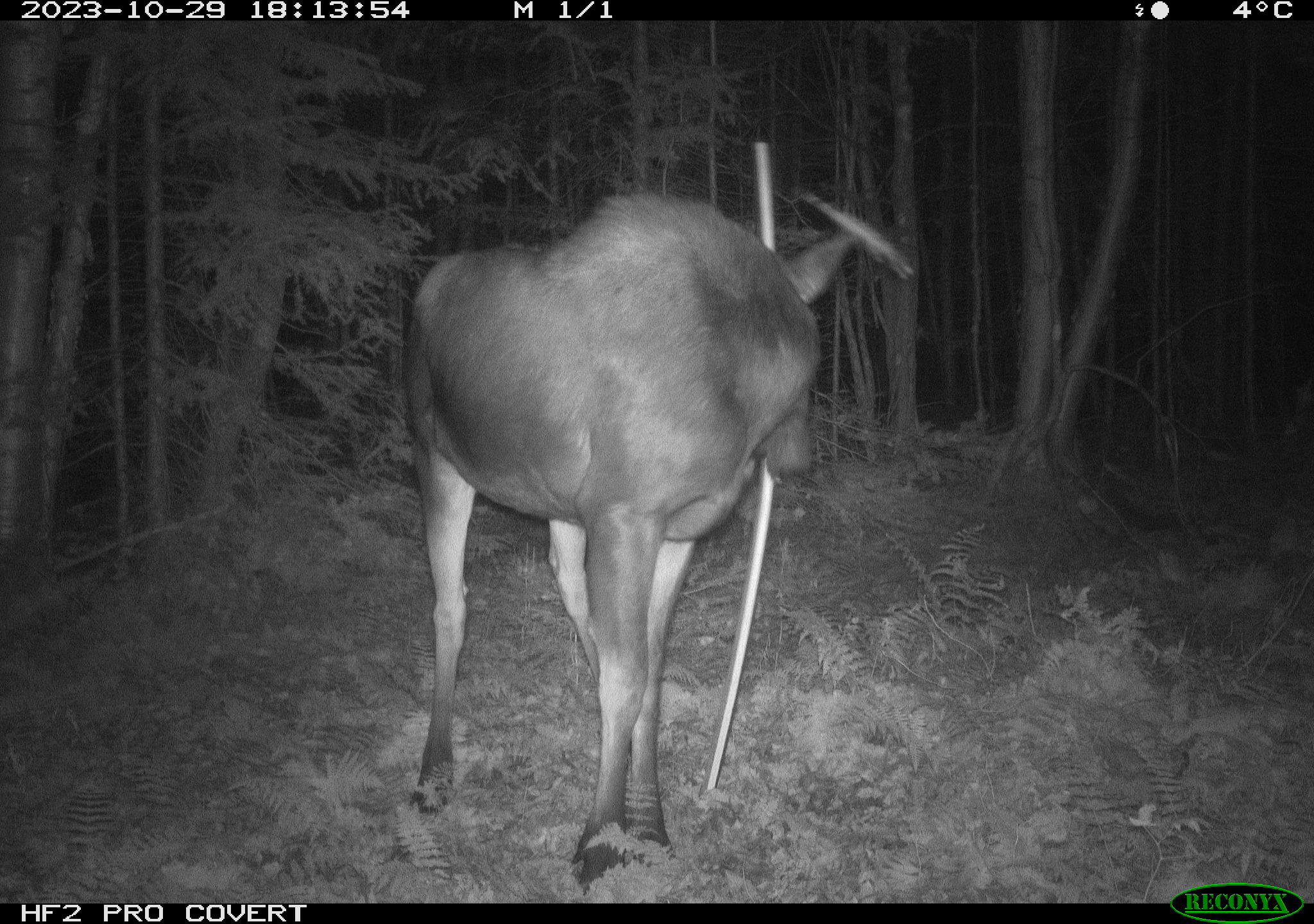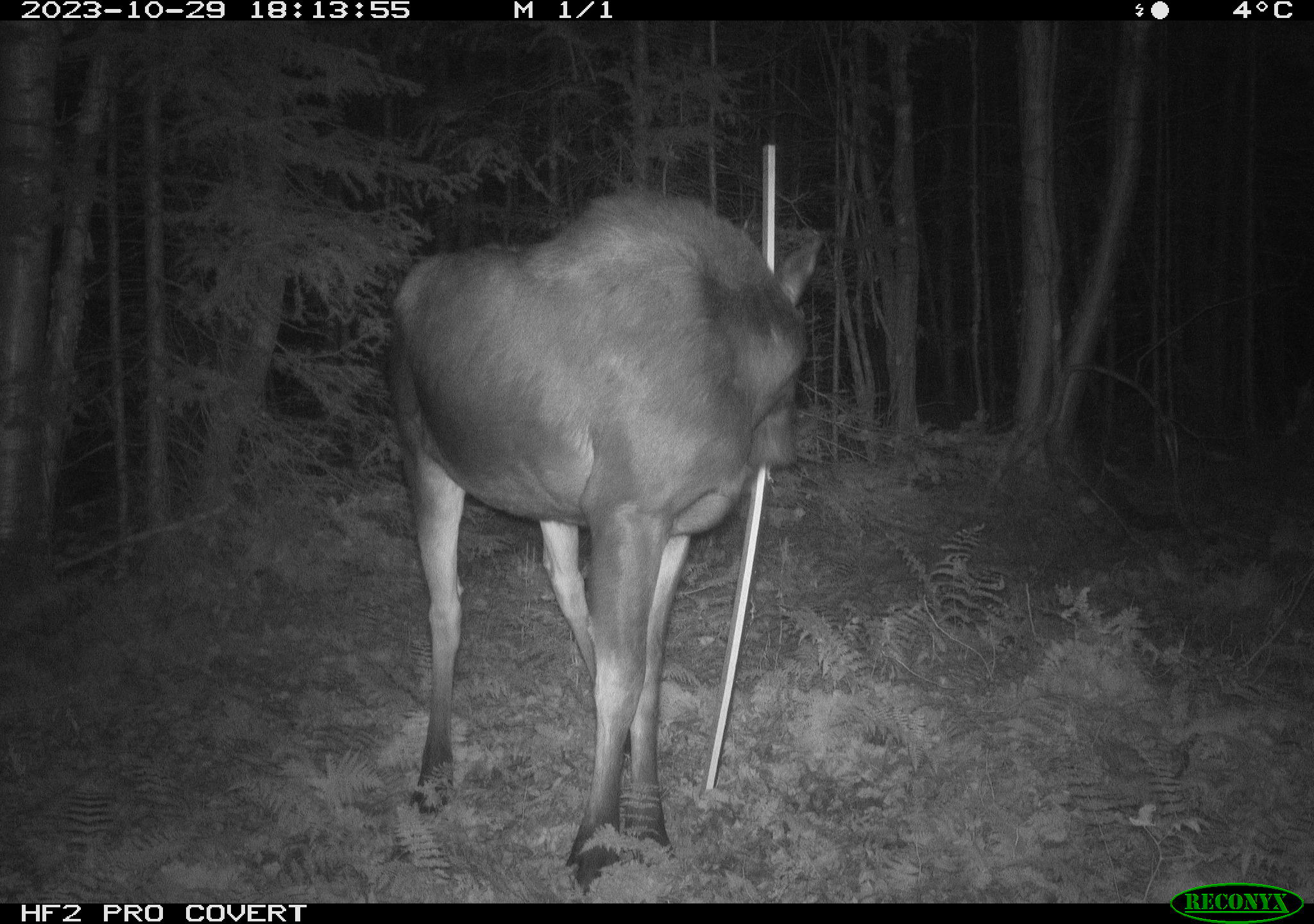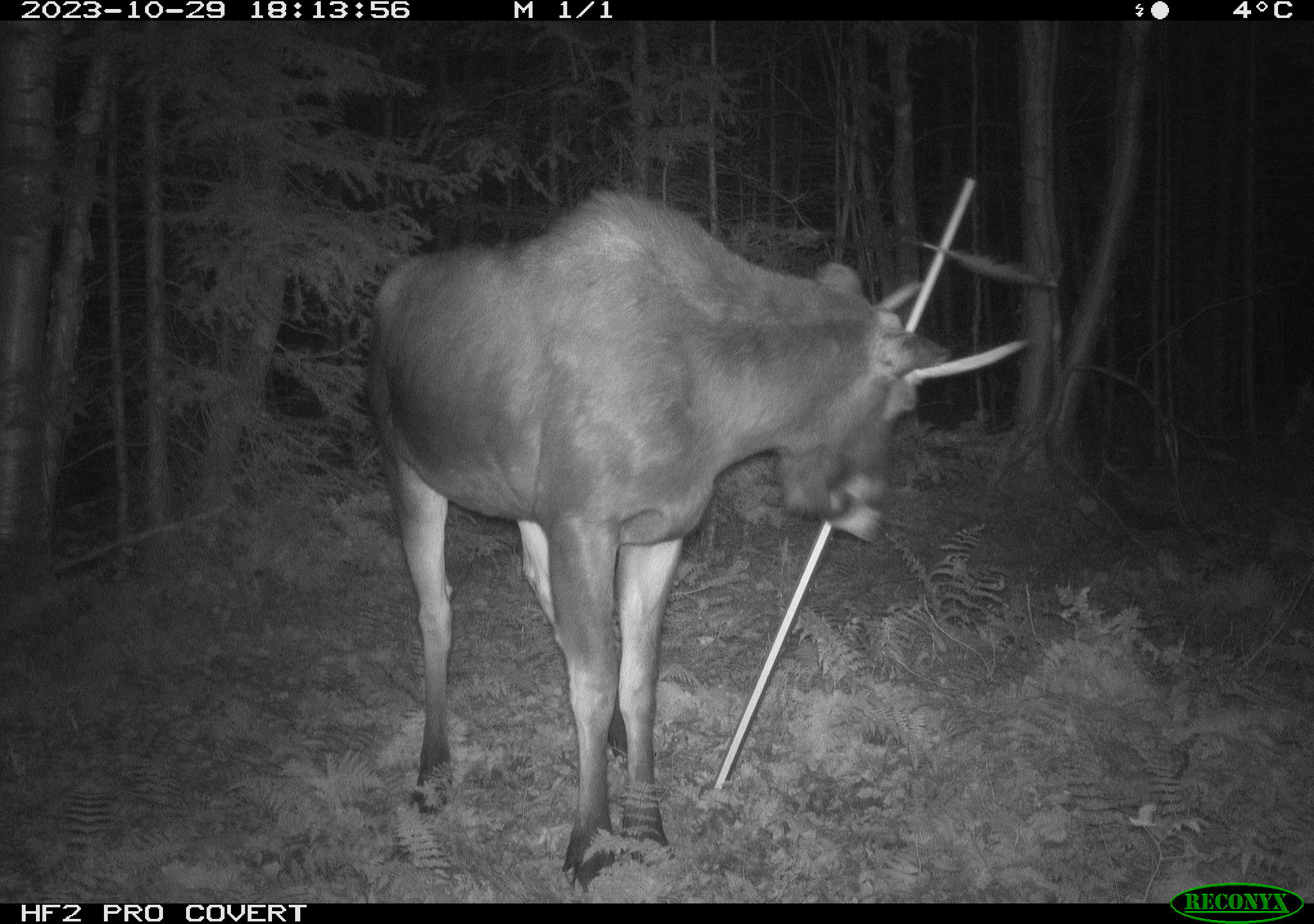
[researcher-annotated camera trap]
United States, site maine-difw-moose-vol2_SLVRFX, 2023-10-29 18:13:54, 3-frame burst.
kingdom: Animalia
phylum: Chordata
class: Mammalia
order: Artiodactyla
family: Cervidae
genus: Alces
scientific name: Alces alces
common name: moose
Moose (Alces alces).